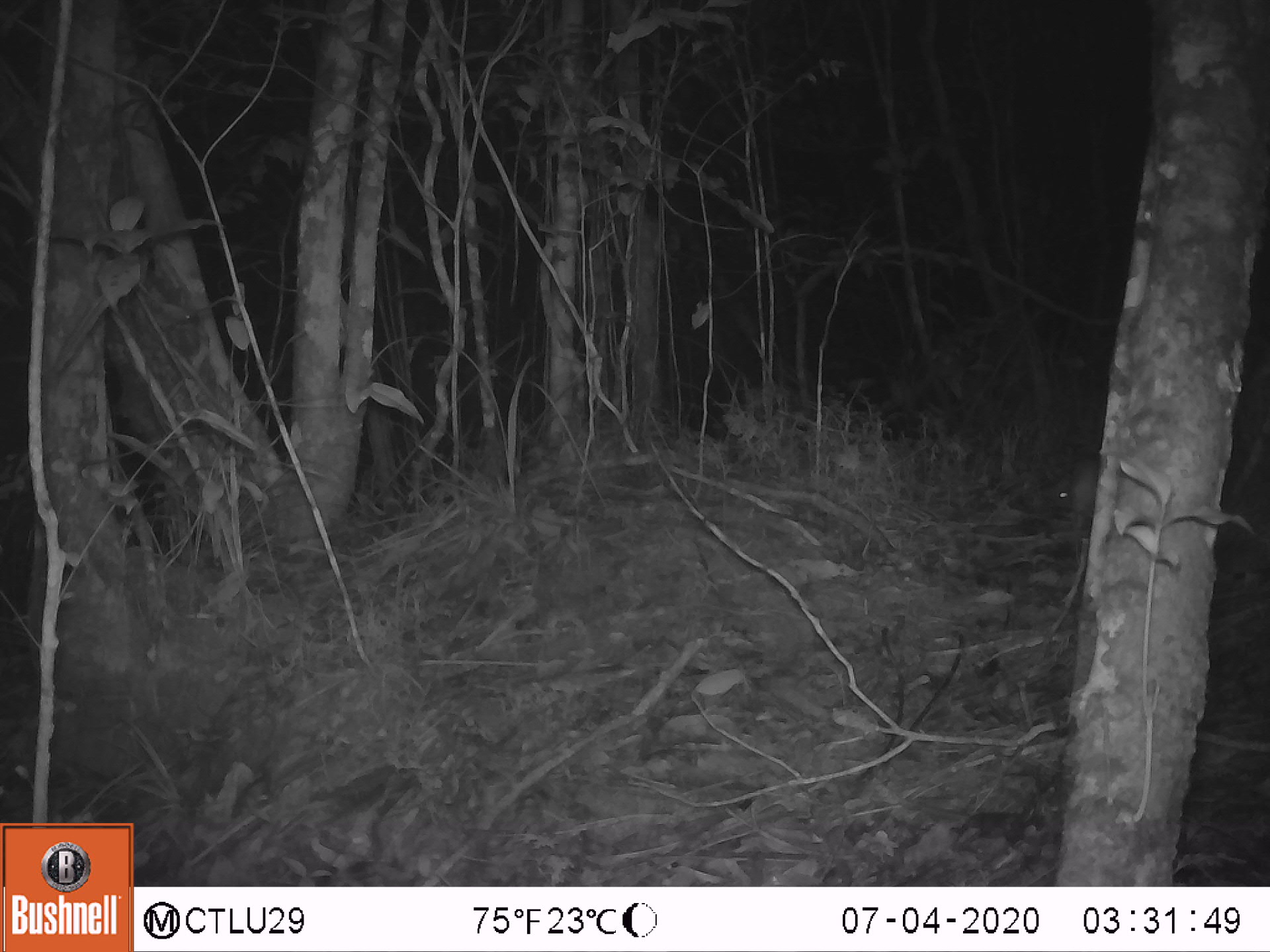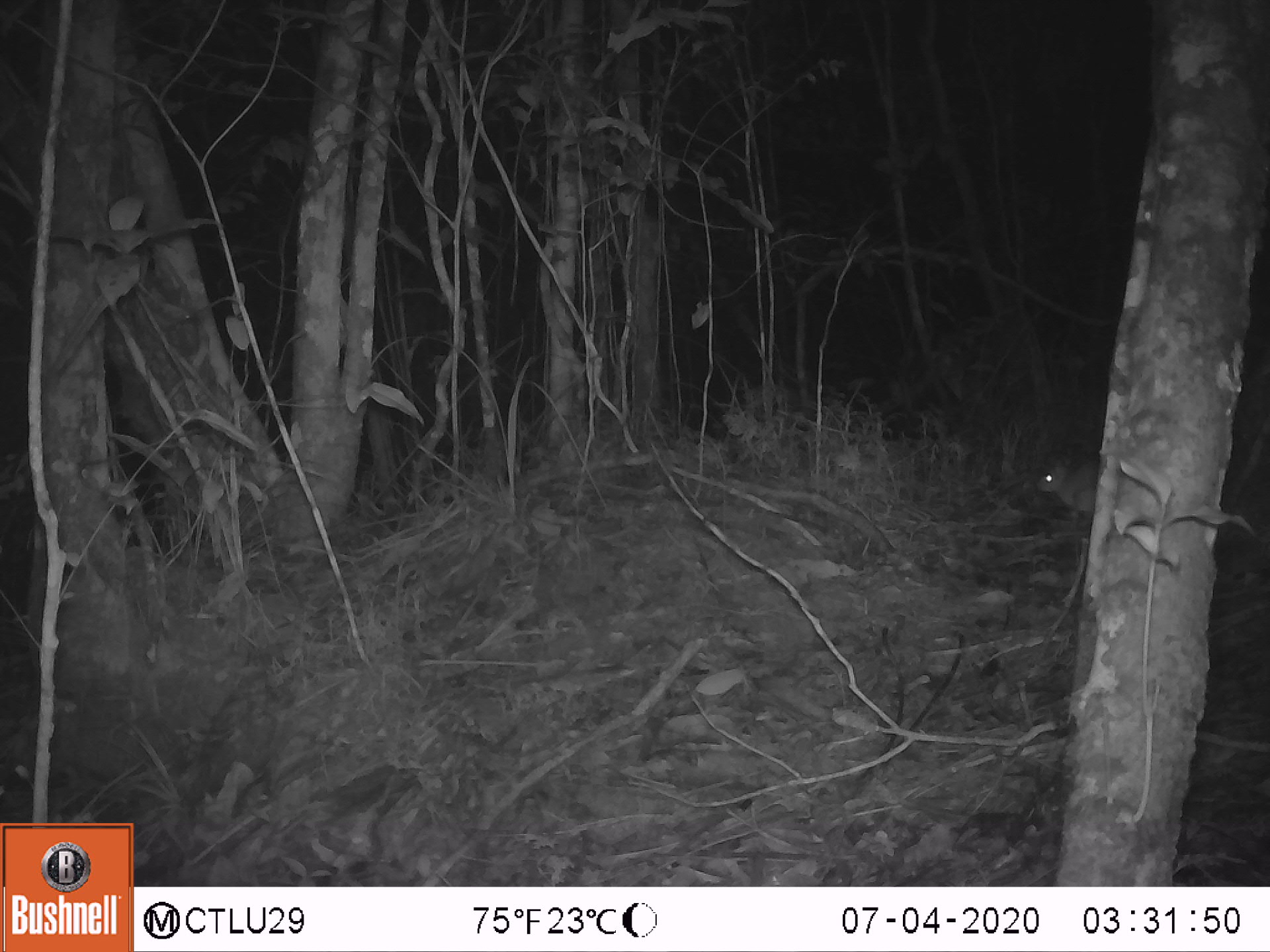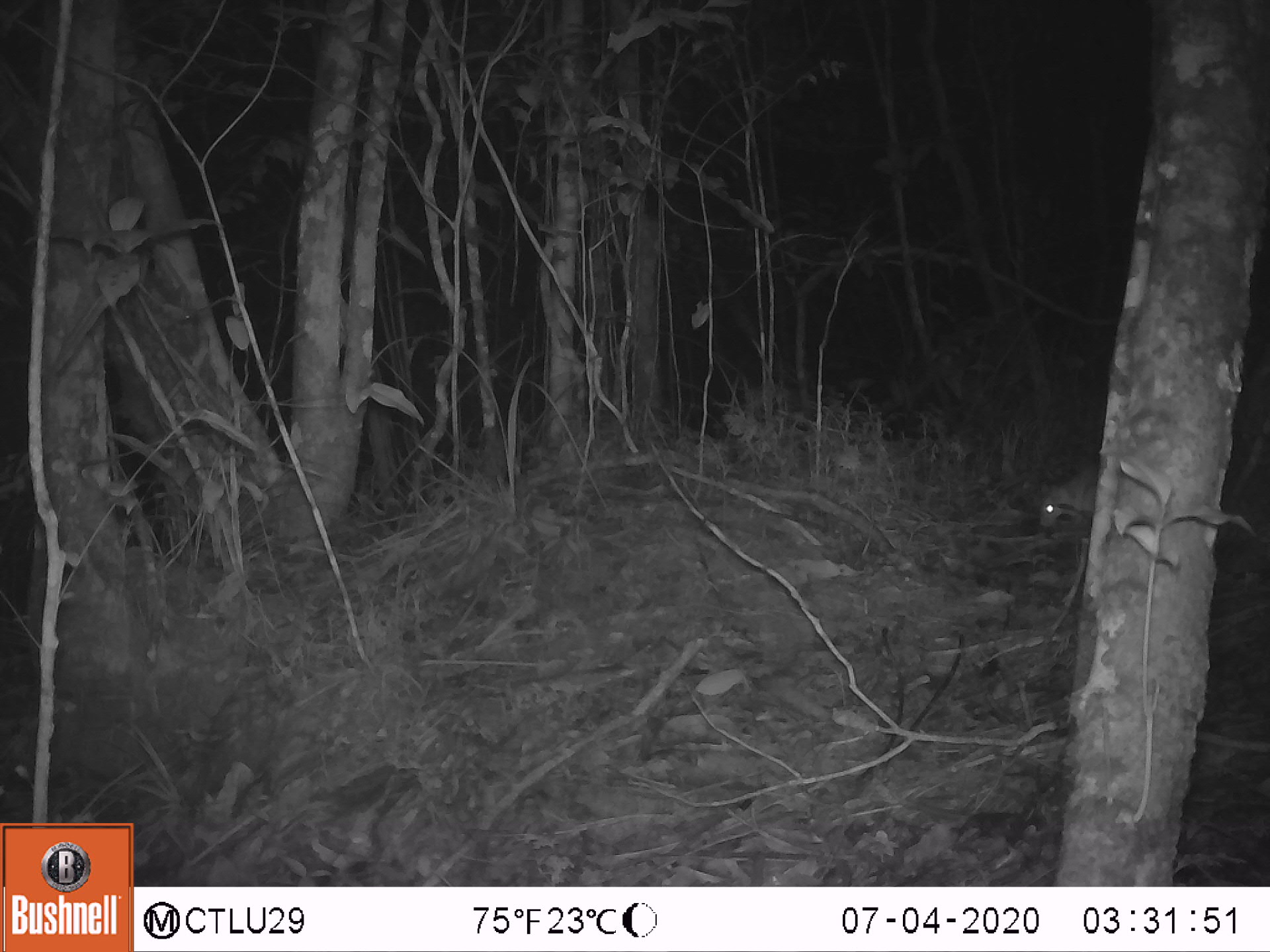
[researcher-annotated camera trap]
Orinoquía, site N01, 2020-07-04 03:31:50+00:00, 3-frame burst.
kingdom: Animalia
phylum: Chordata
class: Mammalia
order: Rodentia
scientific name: Rodentia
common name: rodent